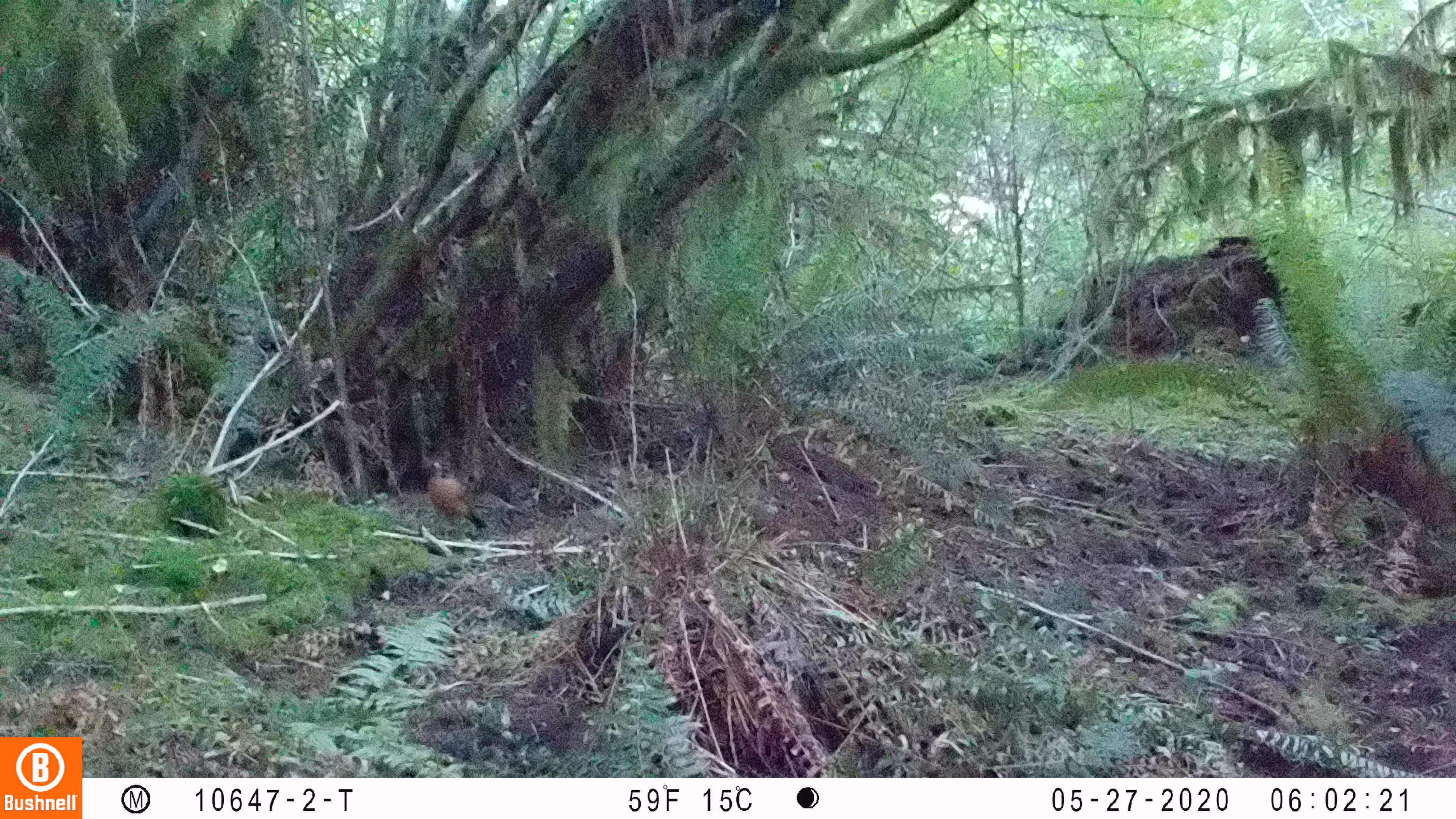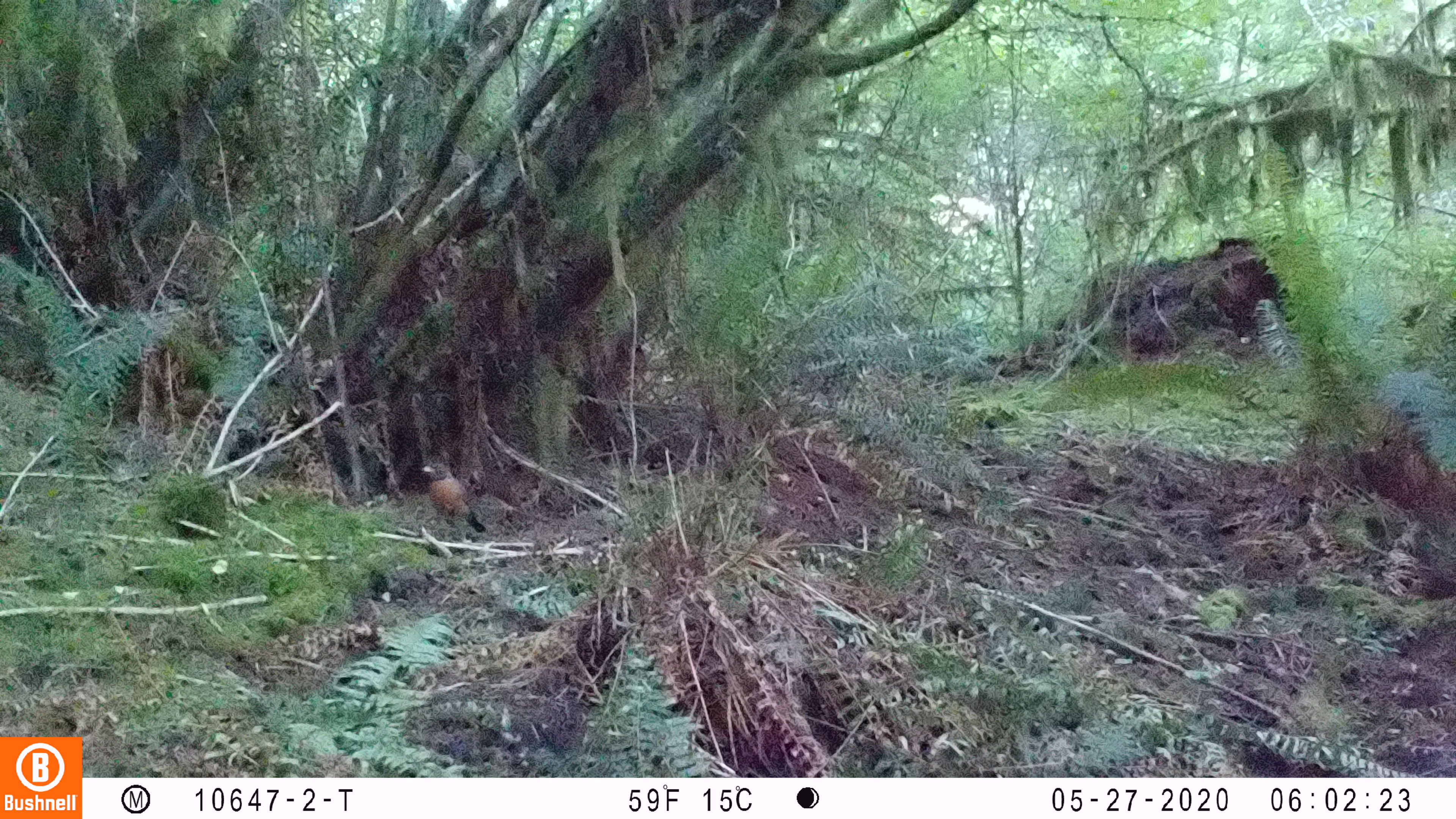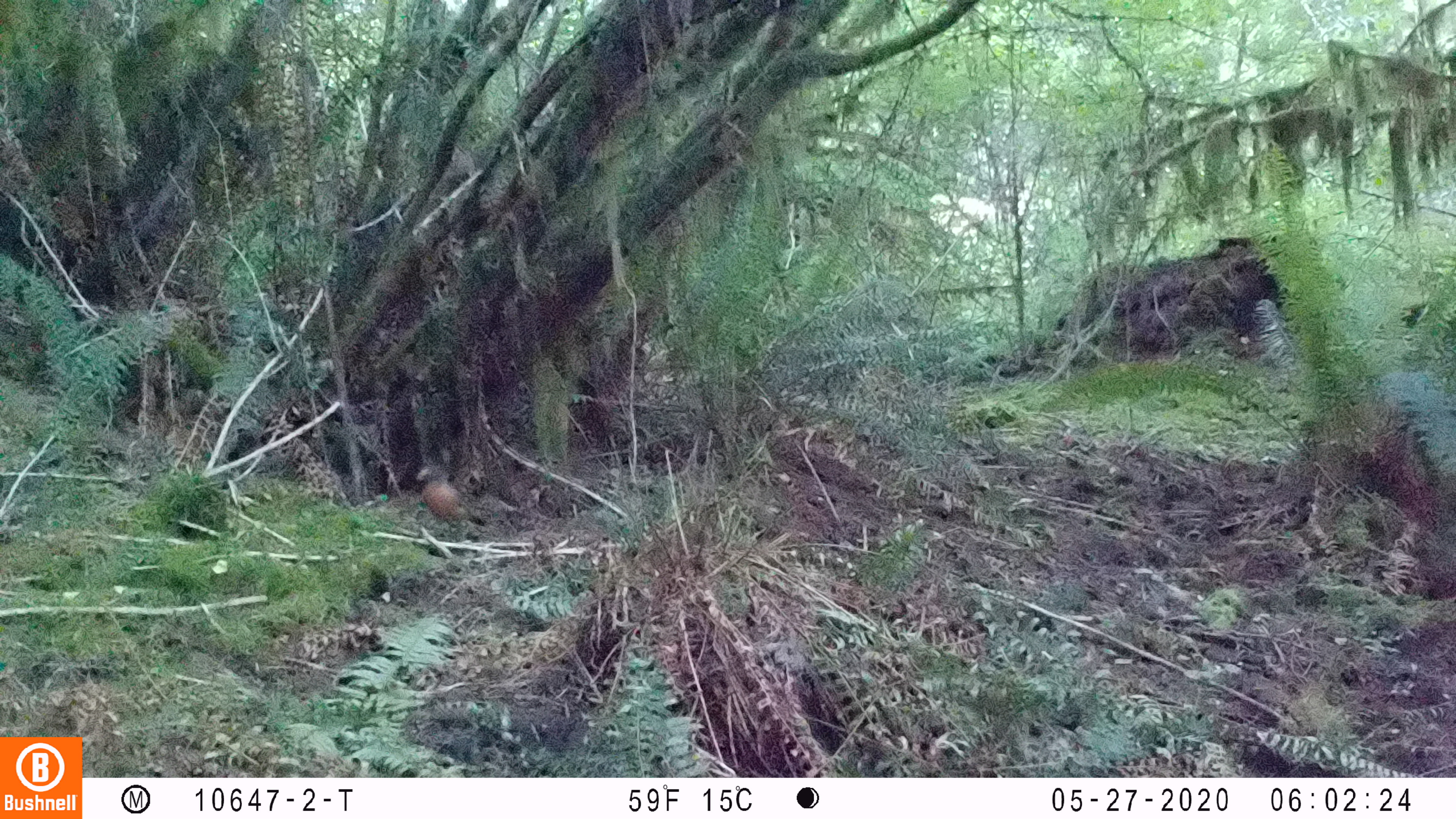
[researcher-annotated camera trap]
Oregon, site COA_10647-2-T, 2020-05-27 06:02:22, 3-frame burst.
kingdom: Animalia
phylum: Chordata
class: Aves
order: Passeriformes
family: Turdidae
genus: Turdus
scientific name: Turdus migratorius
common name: american robin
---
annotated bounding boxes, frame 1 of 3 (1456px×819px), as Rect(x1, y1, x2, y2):
american robin: Rect(414, 444, 497, 548)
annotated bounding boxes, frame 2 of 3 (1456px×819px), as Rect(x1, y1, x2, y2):
american robin: Rect(412, 451, 498, 543)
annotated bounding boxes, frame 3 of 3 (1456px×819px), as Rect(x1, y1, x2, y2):
american robin: Rect(400, 453, 502, 537)